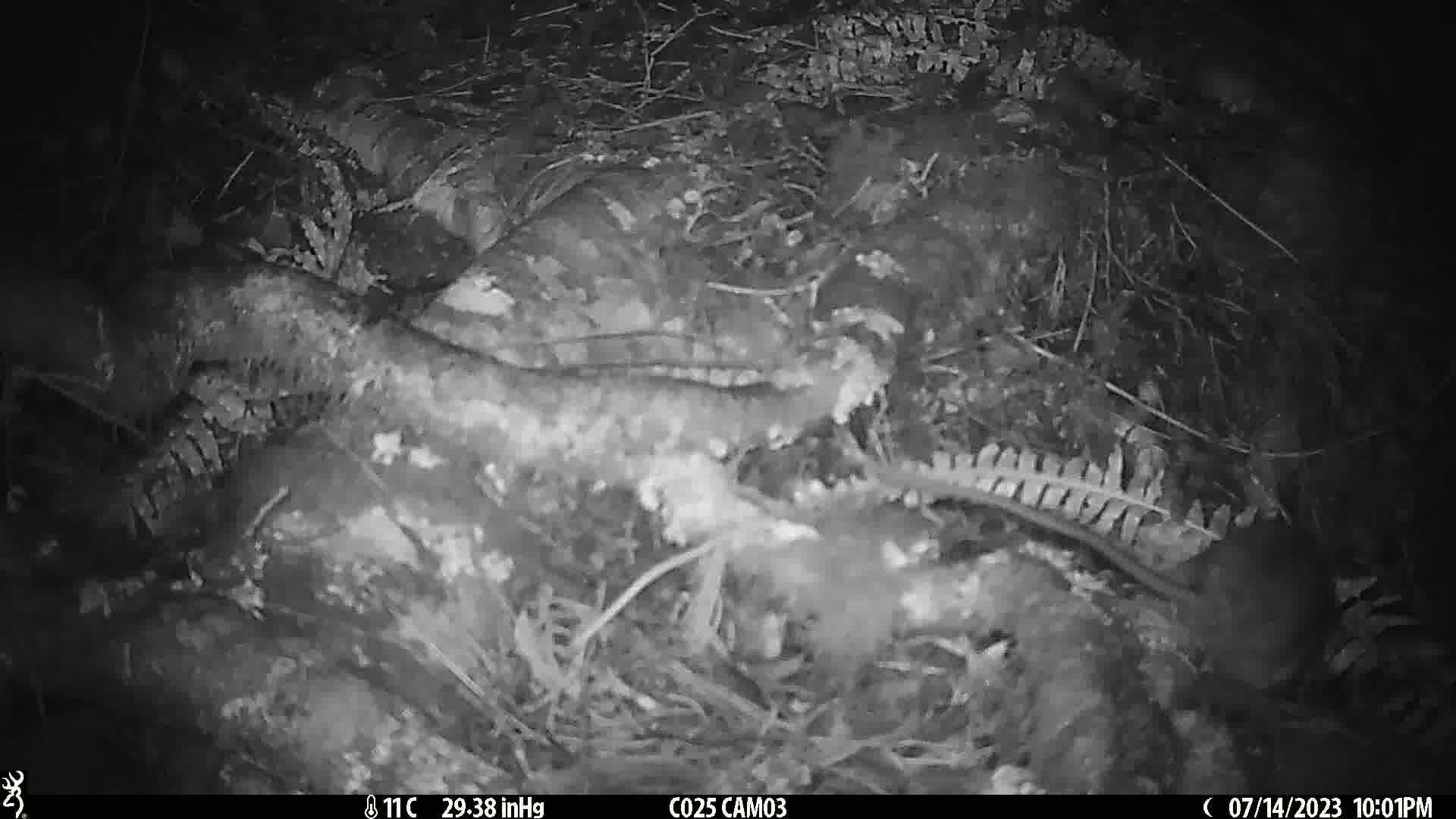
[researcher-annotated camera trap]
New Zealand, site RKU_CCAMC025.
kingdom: Animalia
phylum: Chordata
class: Mammalia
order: Rodentia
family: Muridae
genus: Rattus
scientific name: Rattus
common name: rat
Rat (Rattus).